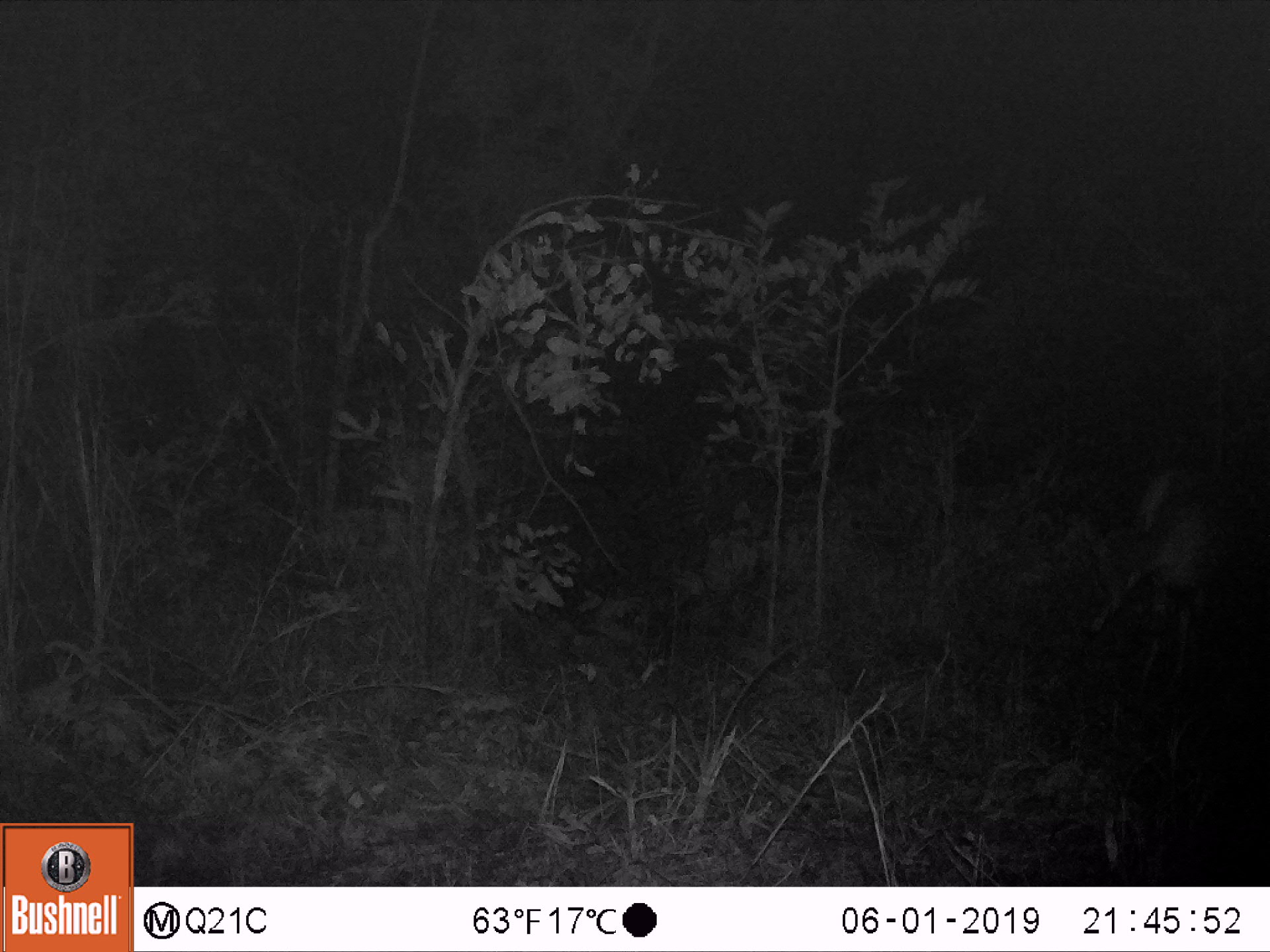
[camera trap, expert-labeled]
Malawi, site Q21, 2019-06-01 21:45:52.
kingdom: Animalia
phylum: Chordata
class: Mammalia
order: Artiodactyla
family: Bovidae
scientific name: Antilopinae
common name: small antelope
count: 1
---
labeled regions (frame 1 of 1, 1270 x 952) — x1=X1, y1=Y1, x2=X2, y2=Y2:
small antelope: x1=1069, y1=453, x2=1236, y2=697